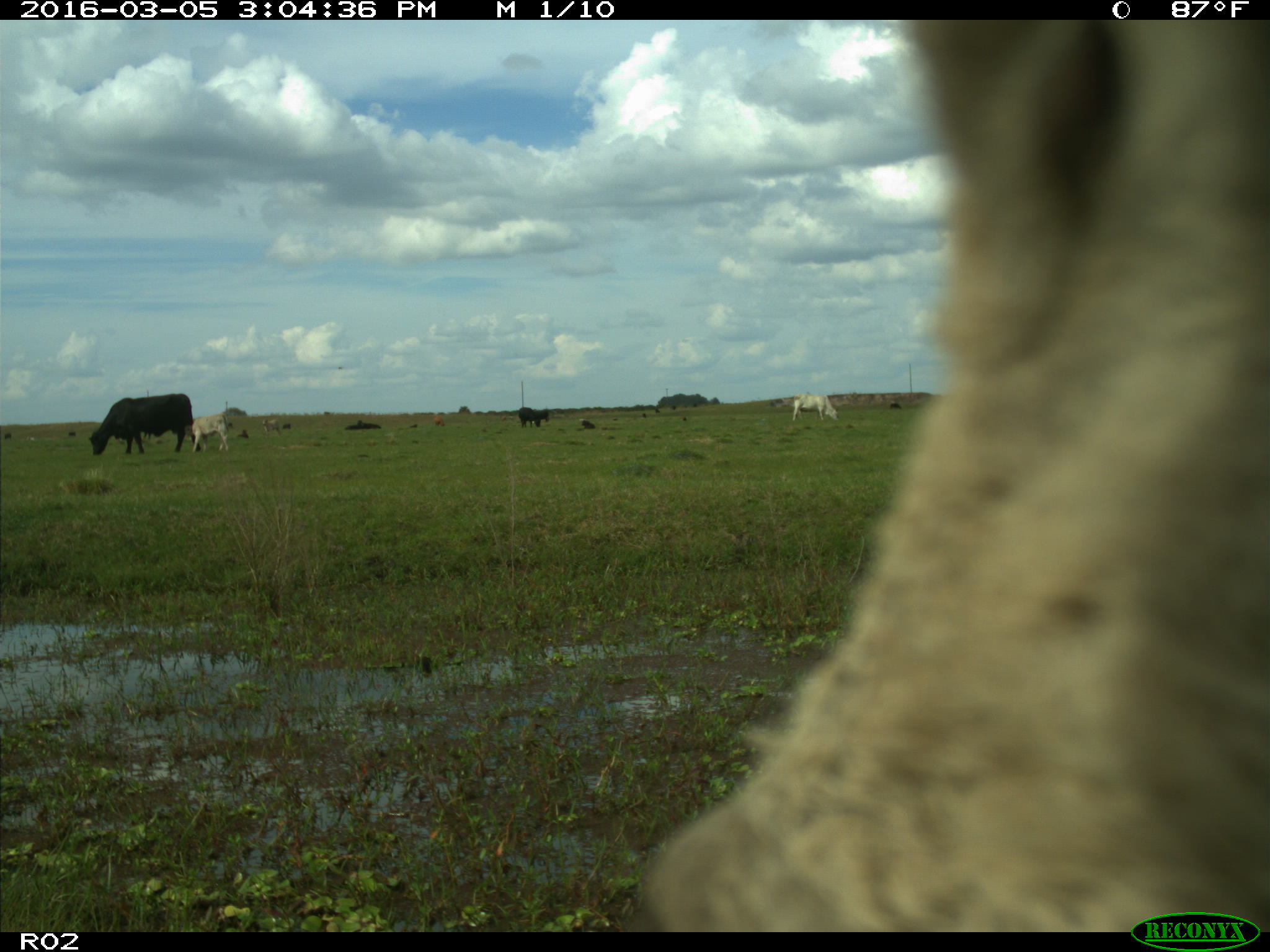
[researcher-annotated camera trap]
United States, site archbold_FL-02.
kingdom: Animalia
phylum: Chordata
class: Mammalia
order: Artiodactyla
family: Bovidae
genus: Bos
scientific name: Bos taurus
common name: domestic cow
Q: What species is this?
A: Bos taurus (domestic cow).